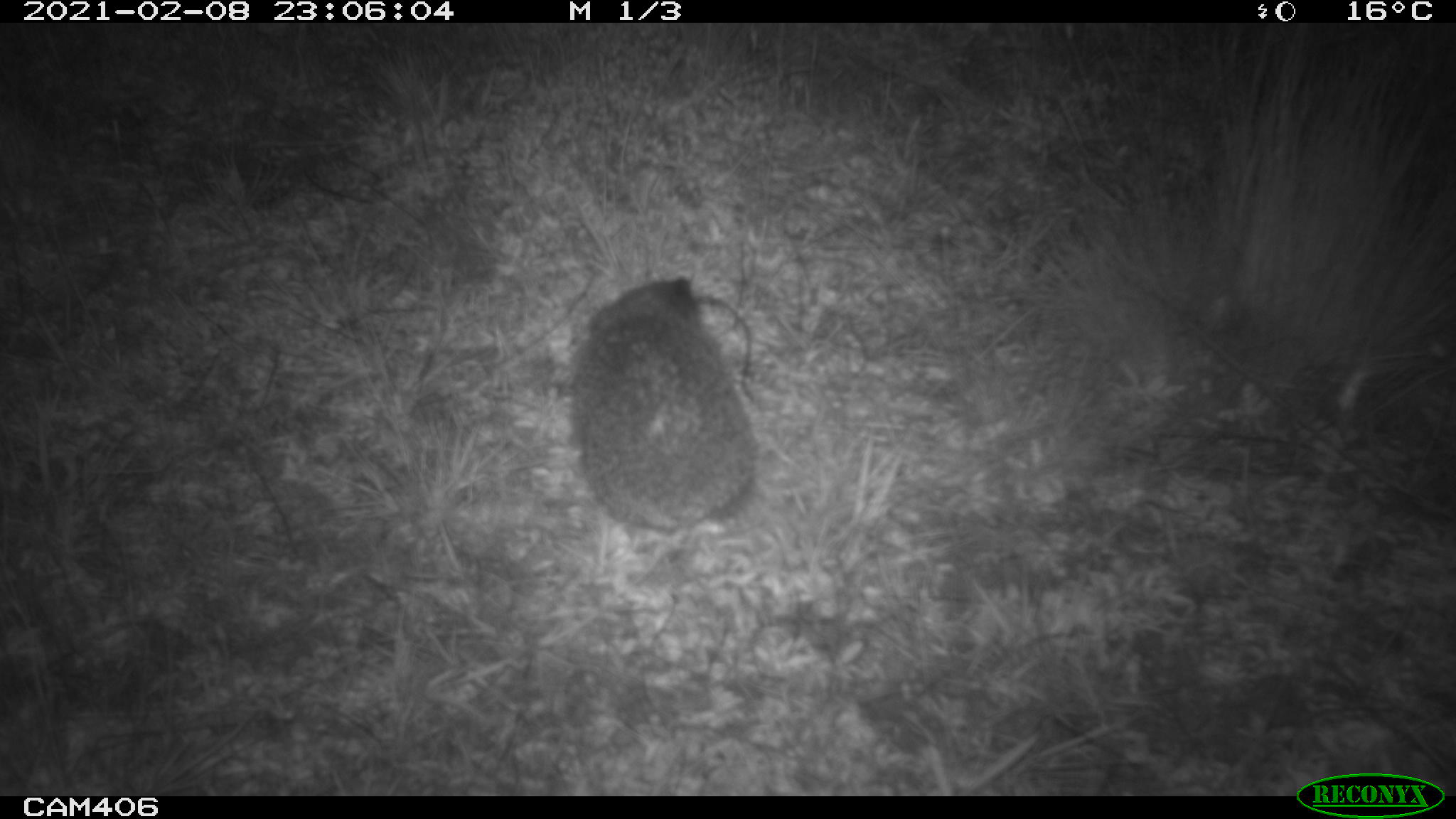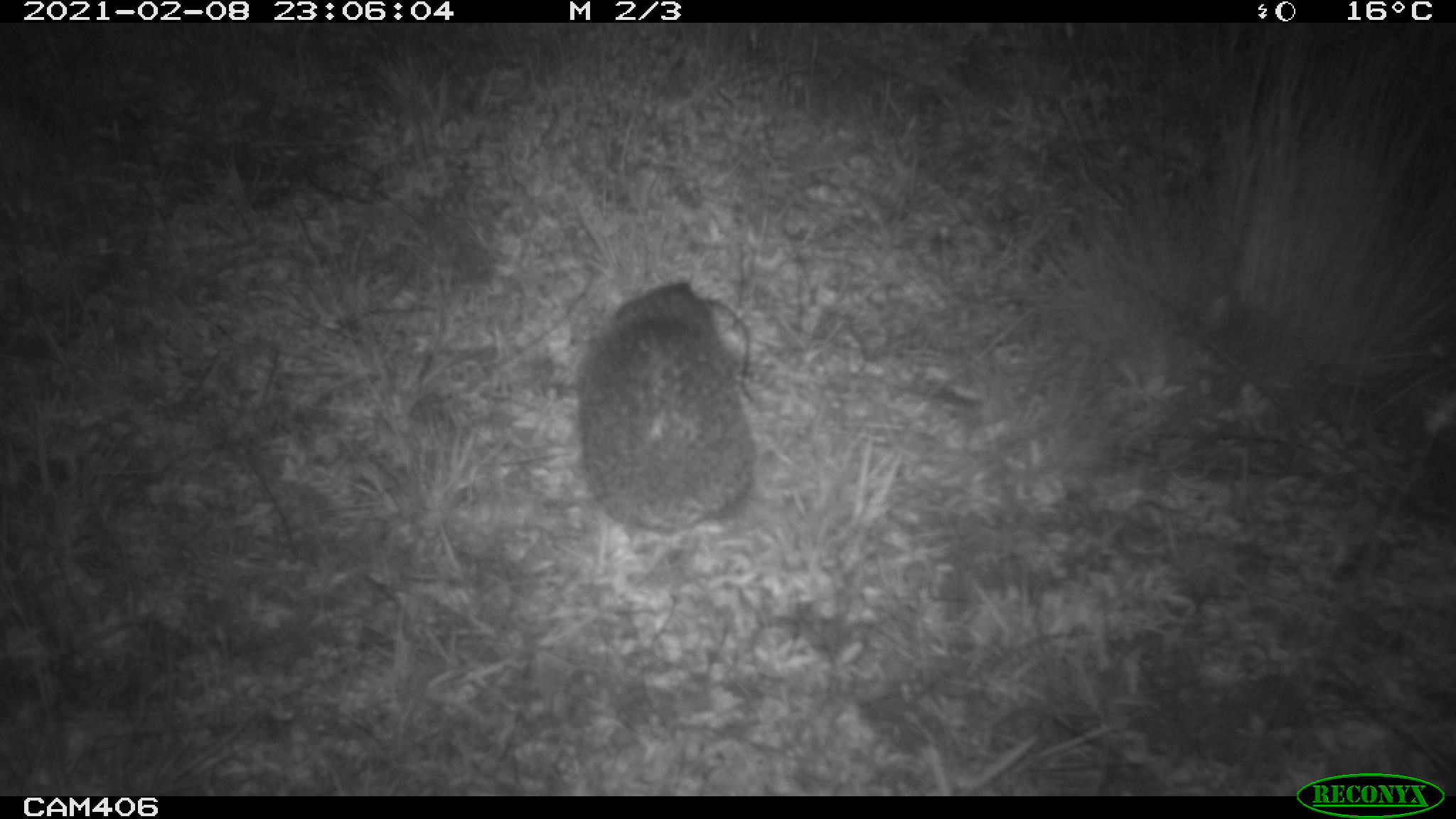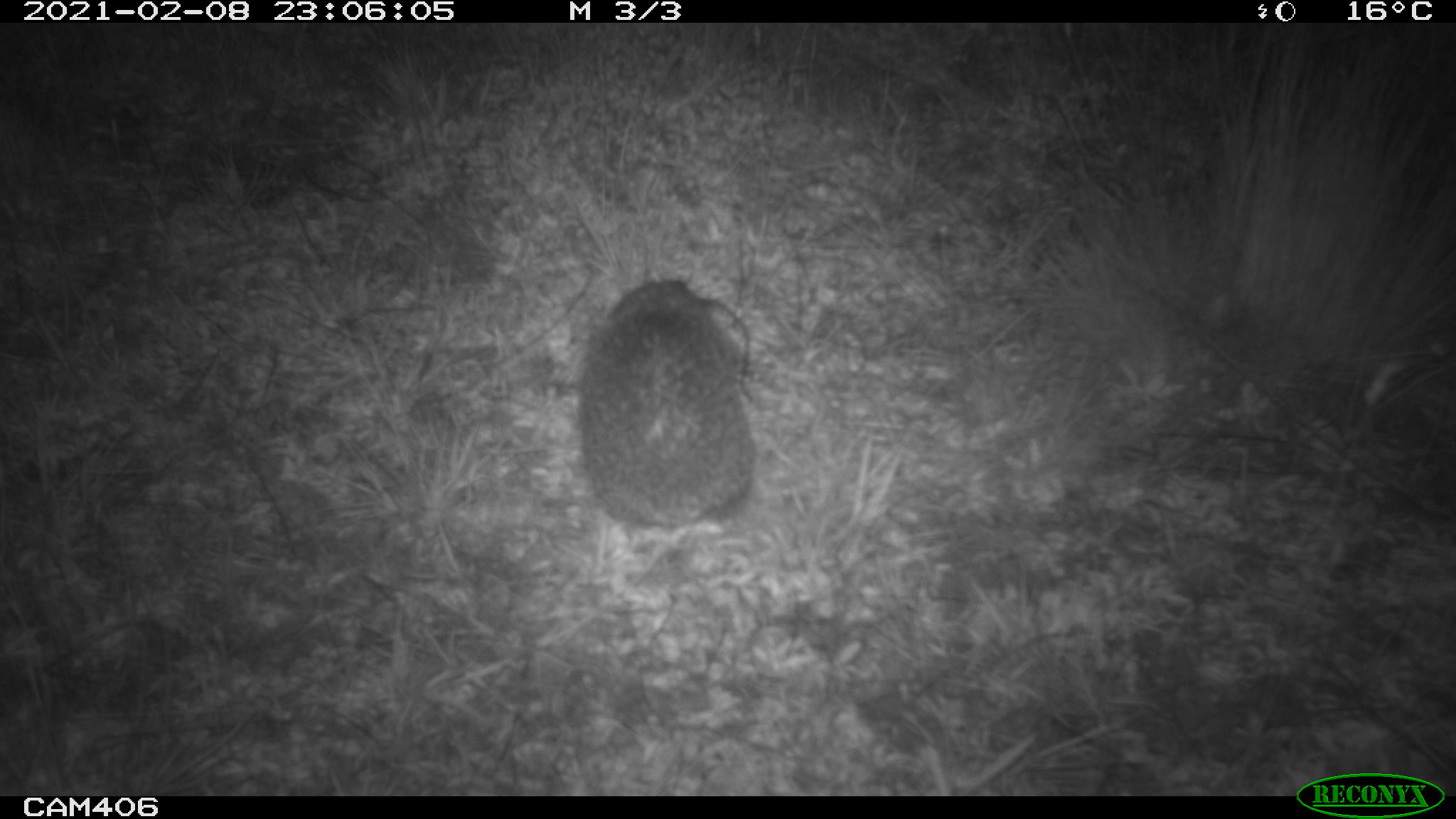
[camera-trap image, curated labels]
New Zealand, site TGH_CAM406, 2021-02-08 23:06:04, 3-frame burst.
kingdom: Animalia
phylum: Chordata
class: Mammalia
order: Eulipotyphla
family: Erinaceidae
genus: Erinaceus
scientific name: Erinaceus europaeus europaeus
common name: european hedgehog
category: hedgehog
Hedgehog (european hedgehog) (Erinaceus europaeus europaeus).